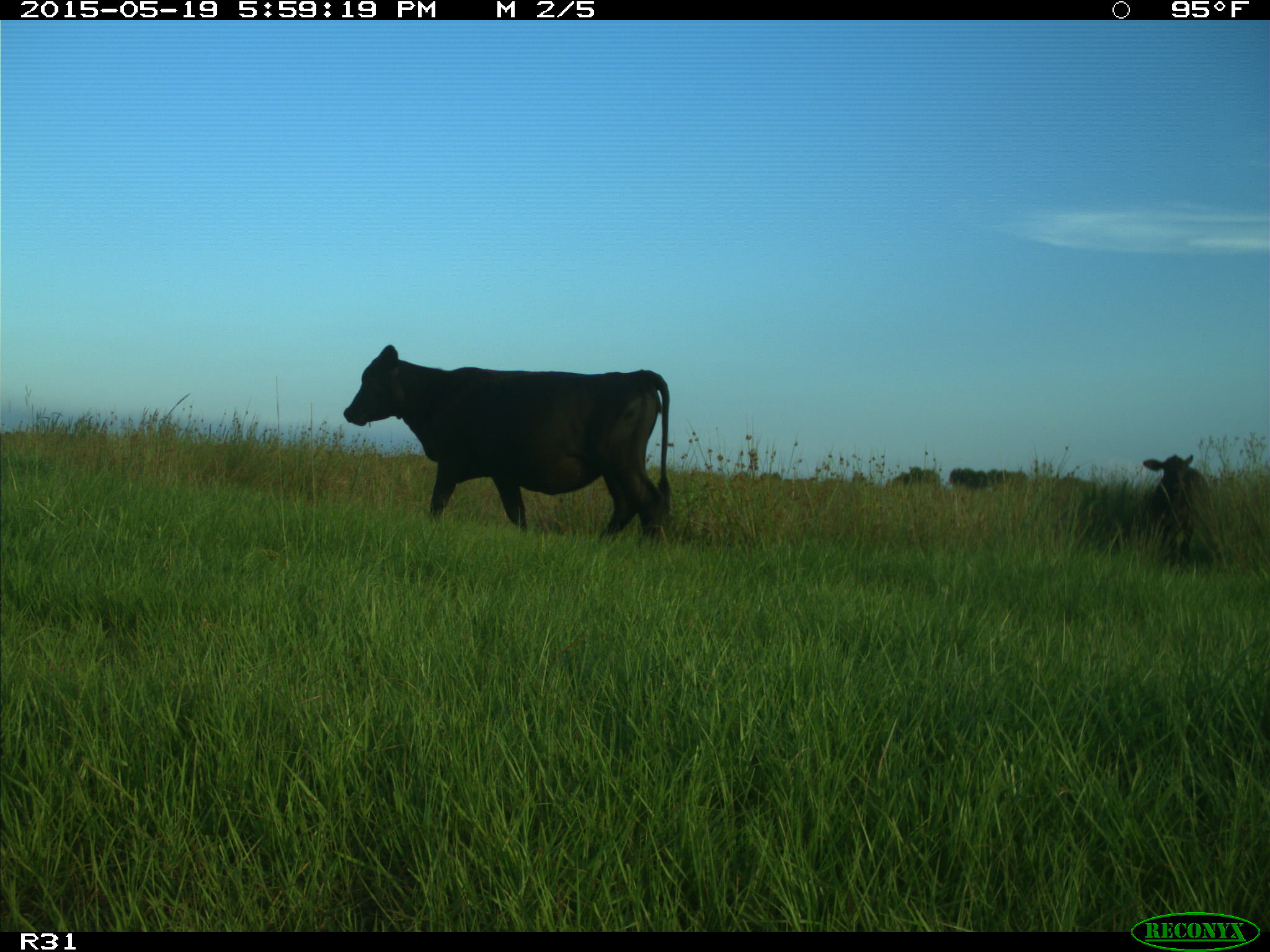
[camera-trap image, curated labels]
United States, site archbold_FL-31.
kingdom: Animalia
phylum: Chordata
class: Mammalia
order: Artiodactyla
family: Bovidae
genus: Bos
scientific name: Bos taurus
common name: domestic cow